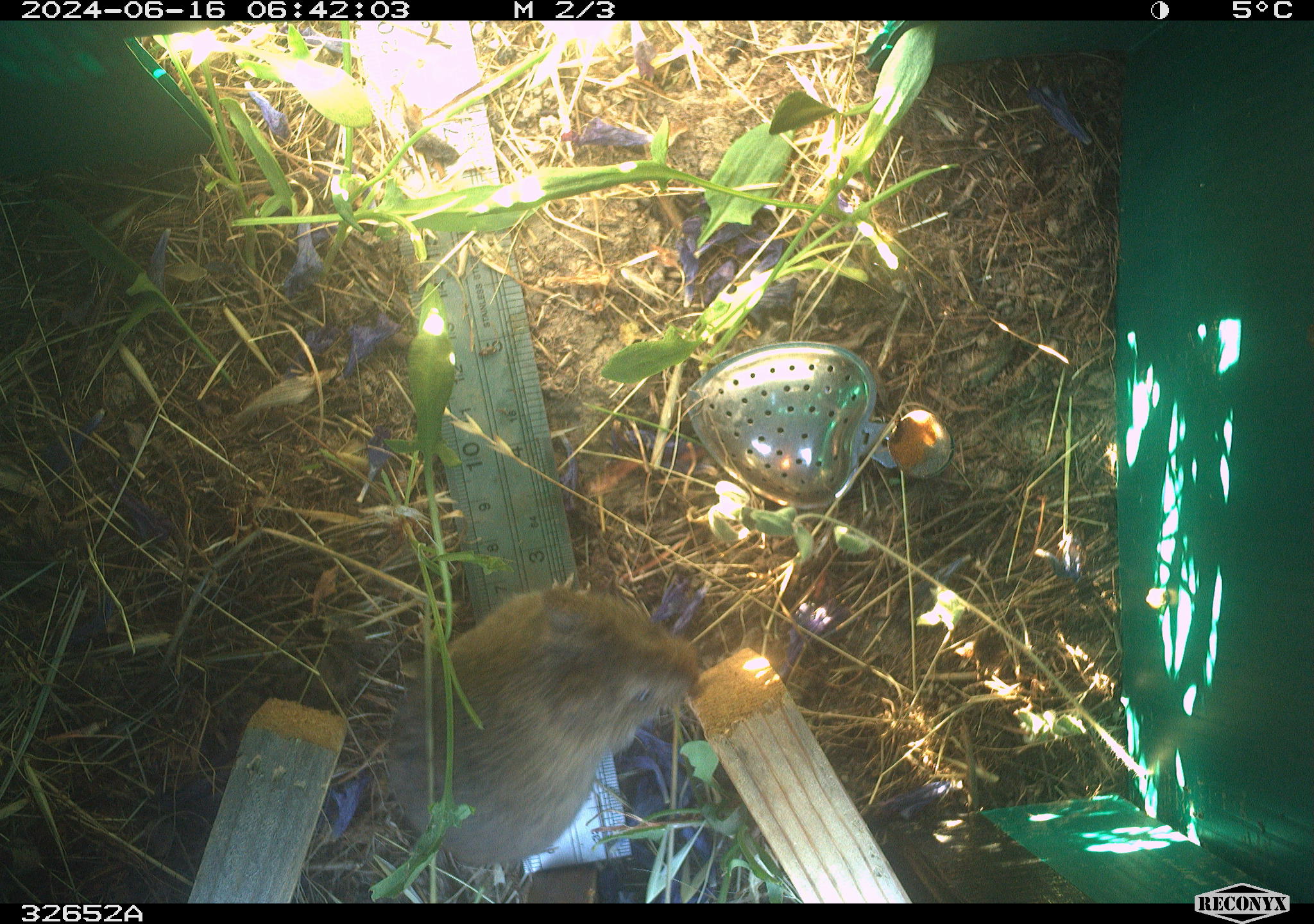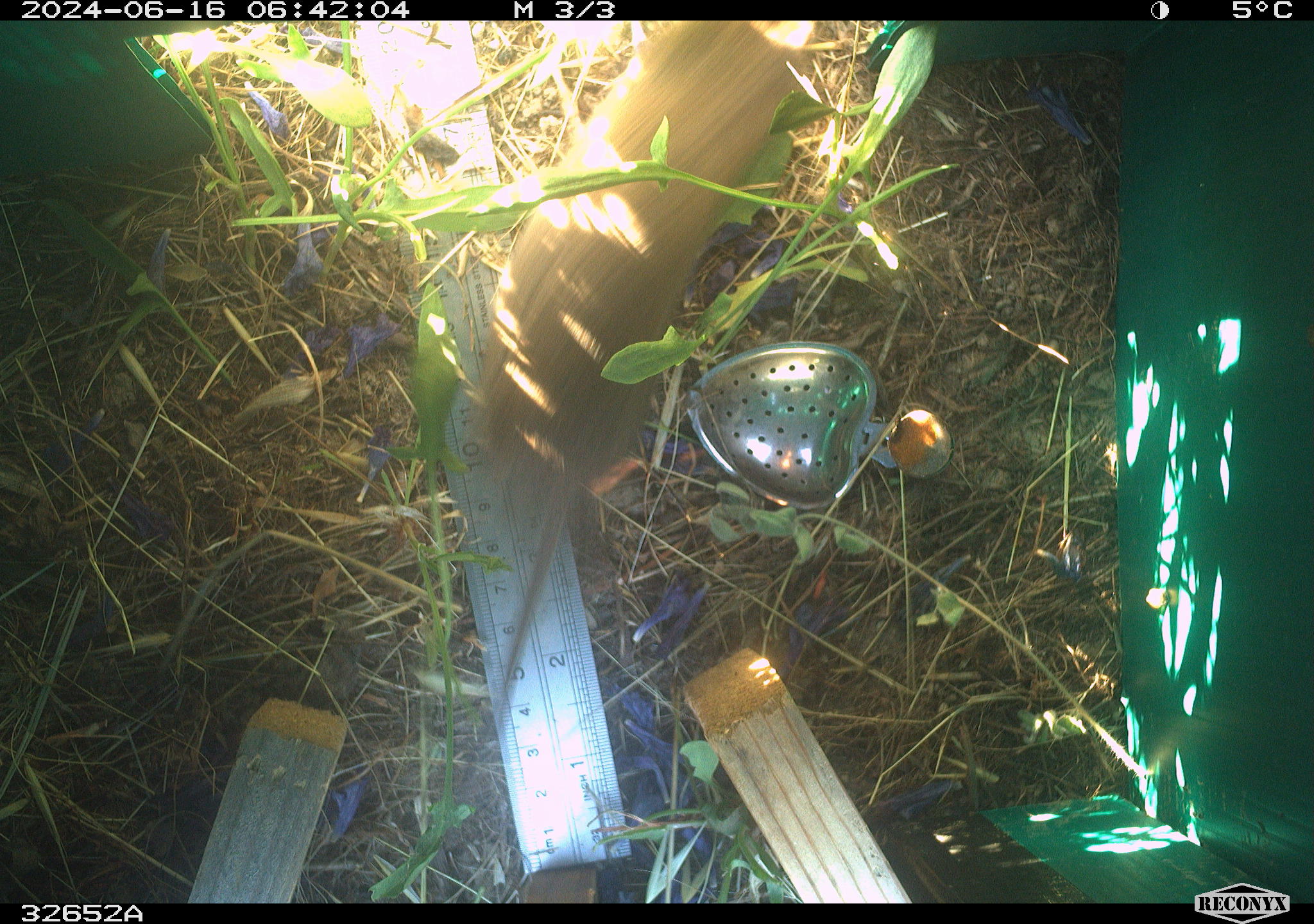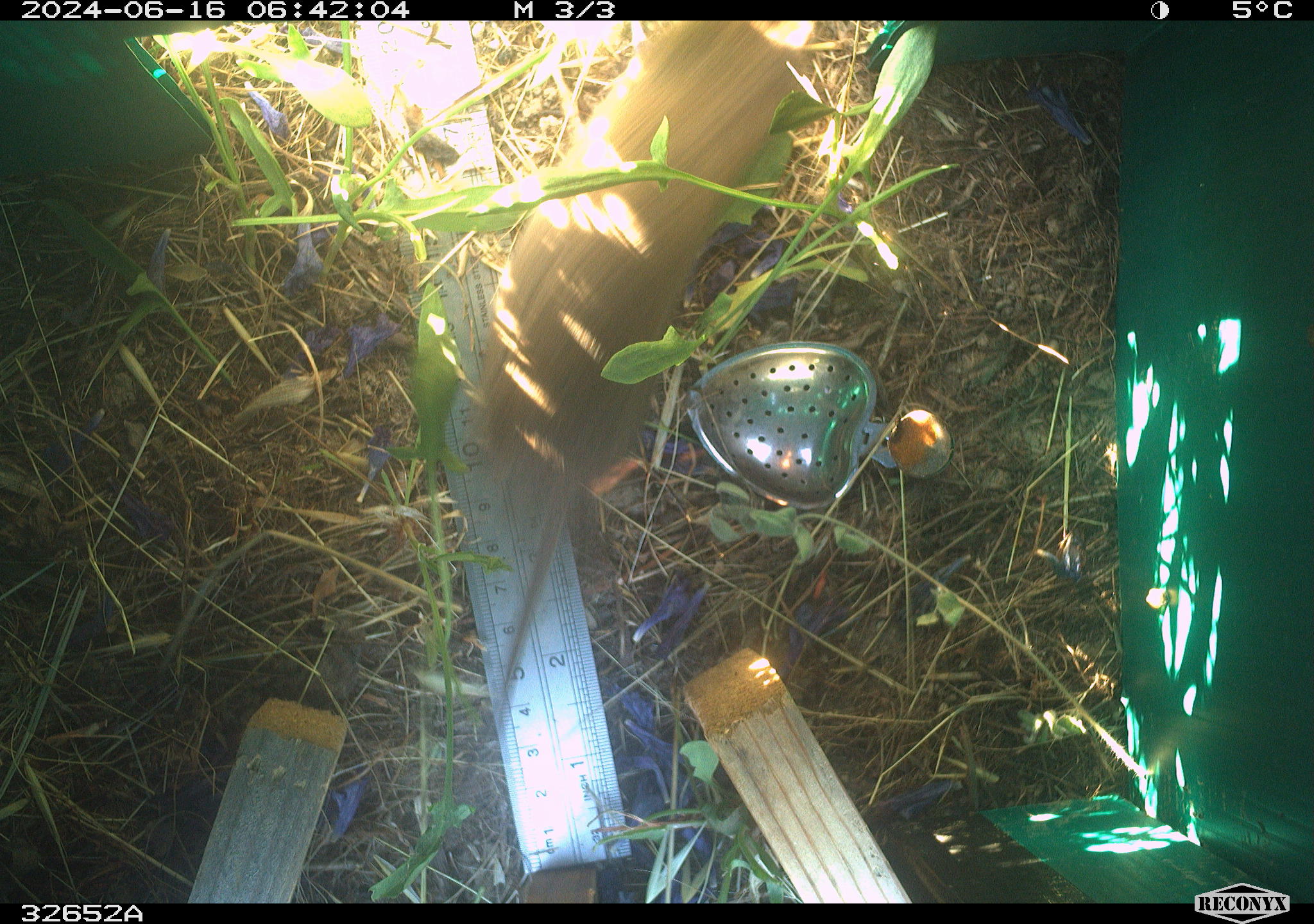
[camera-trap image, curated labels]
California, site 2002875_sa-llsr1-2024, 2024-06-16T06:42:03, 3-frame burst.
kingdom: Animalia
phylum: Chordata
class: Mammalia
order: Rodentia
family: Cricetidae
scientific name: Arvicolinae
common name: voles, lemmings, and muskrats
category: arvicolinae subfamily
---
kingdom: Animalia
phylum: Chordata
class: Mammalia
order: Rodentia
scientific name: Rodentia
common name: rodent